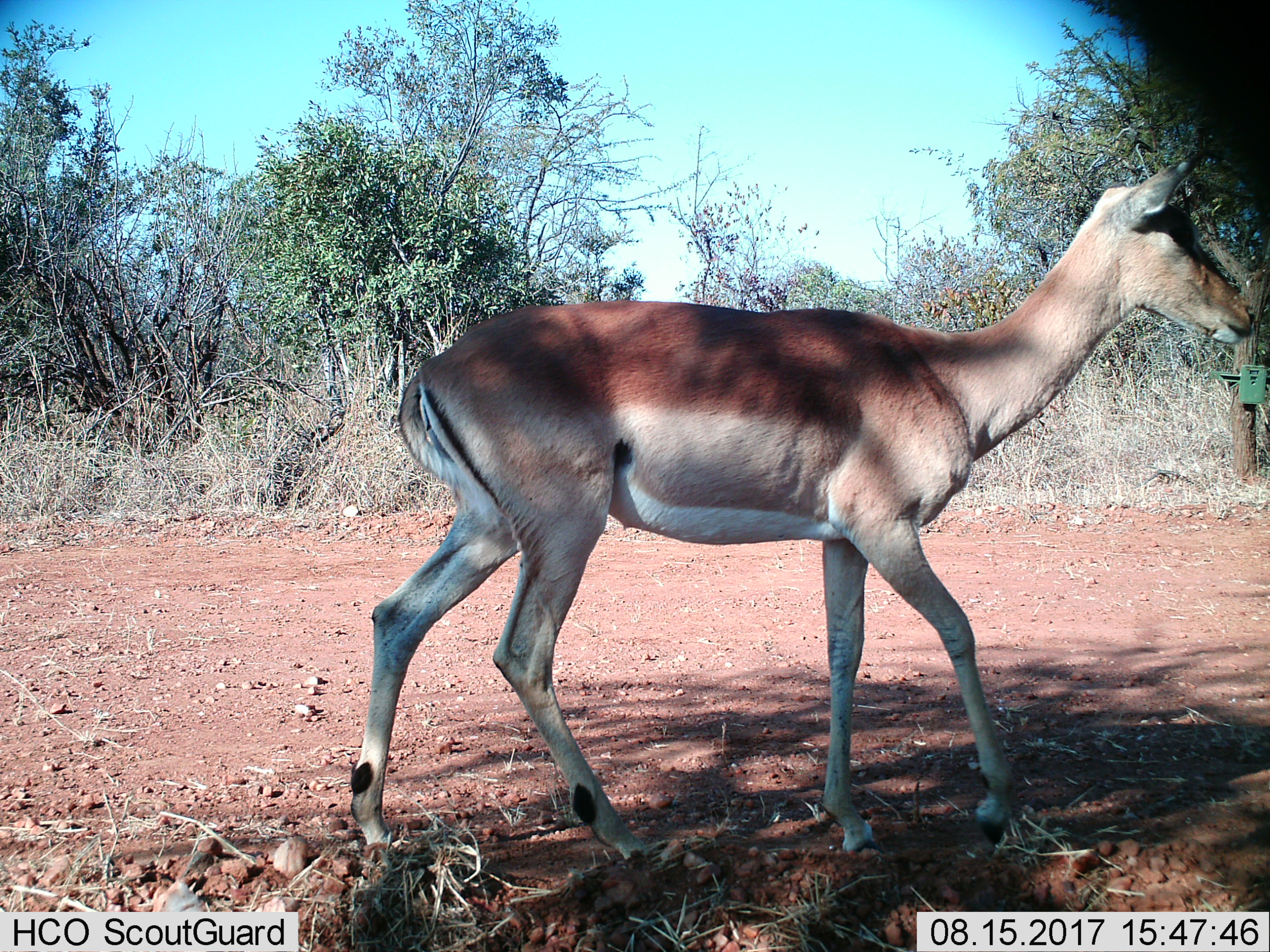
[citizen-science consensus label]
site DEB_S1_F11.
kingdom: Animalia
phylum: Chordata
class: Mammalia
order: Artiodactyla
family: Bovidae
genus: Aepyceros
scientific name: Aepyceros melampus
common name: impala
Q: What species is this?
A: Impala (Aepyceros melampus).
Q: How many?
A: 1.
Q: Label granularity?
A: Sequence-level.